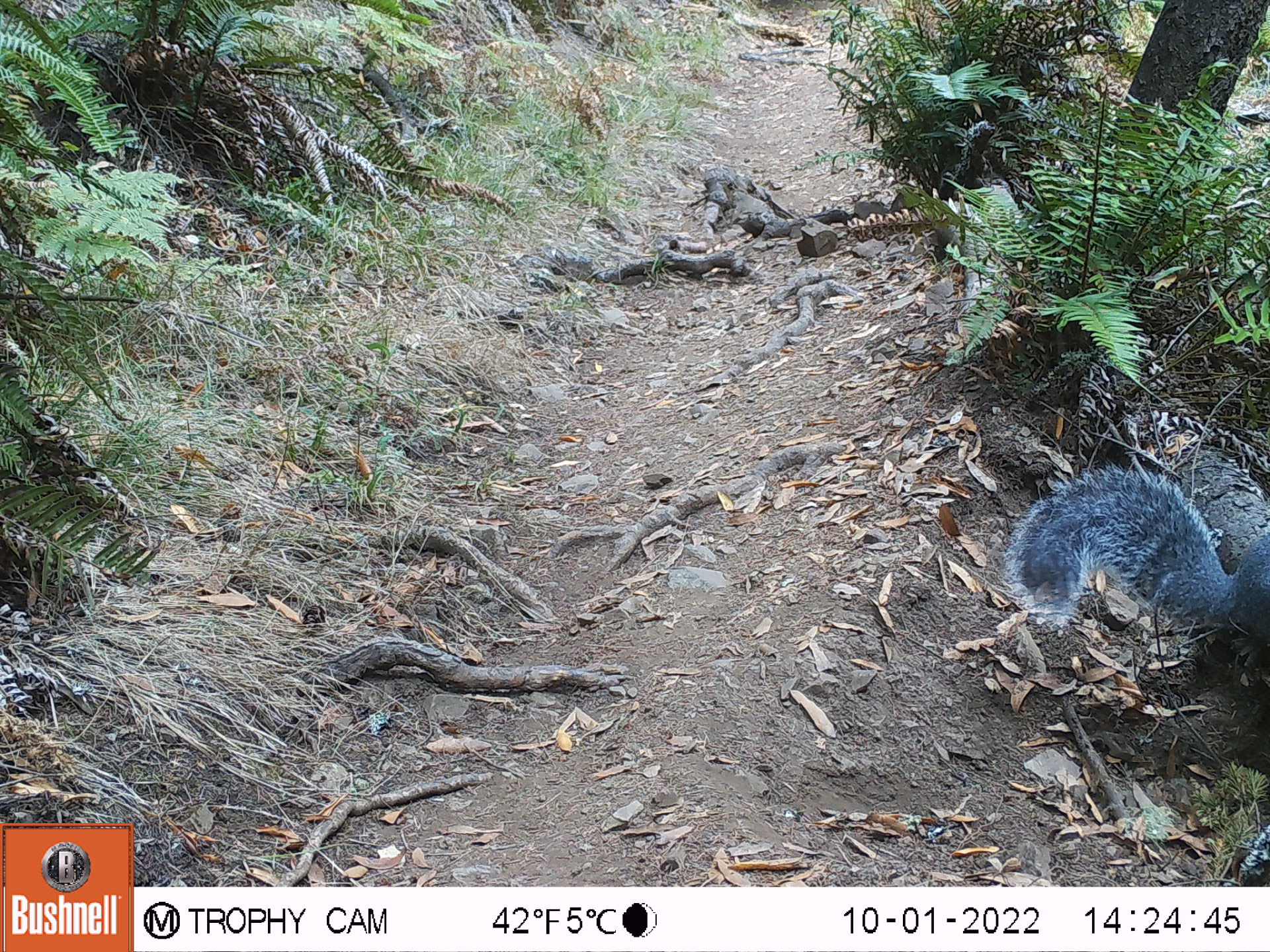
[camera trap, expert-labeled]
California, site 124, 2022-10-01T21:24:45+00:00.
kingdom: Animalia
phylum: Chordata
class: Mammalia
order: Rodentia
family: Sciuridae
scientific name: Sciuridae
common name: squirrel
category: unknown squirrel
Unknown squirrel (squirrel) (Sciuridae).